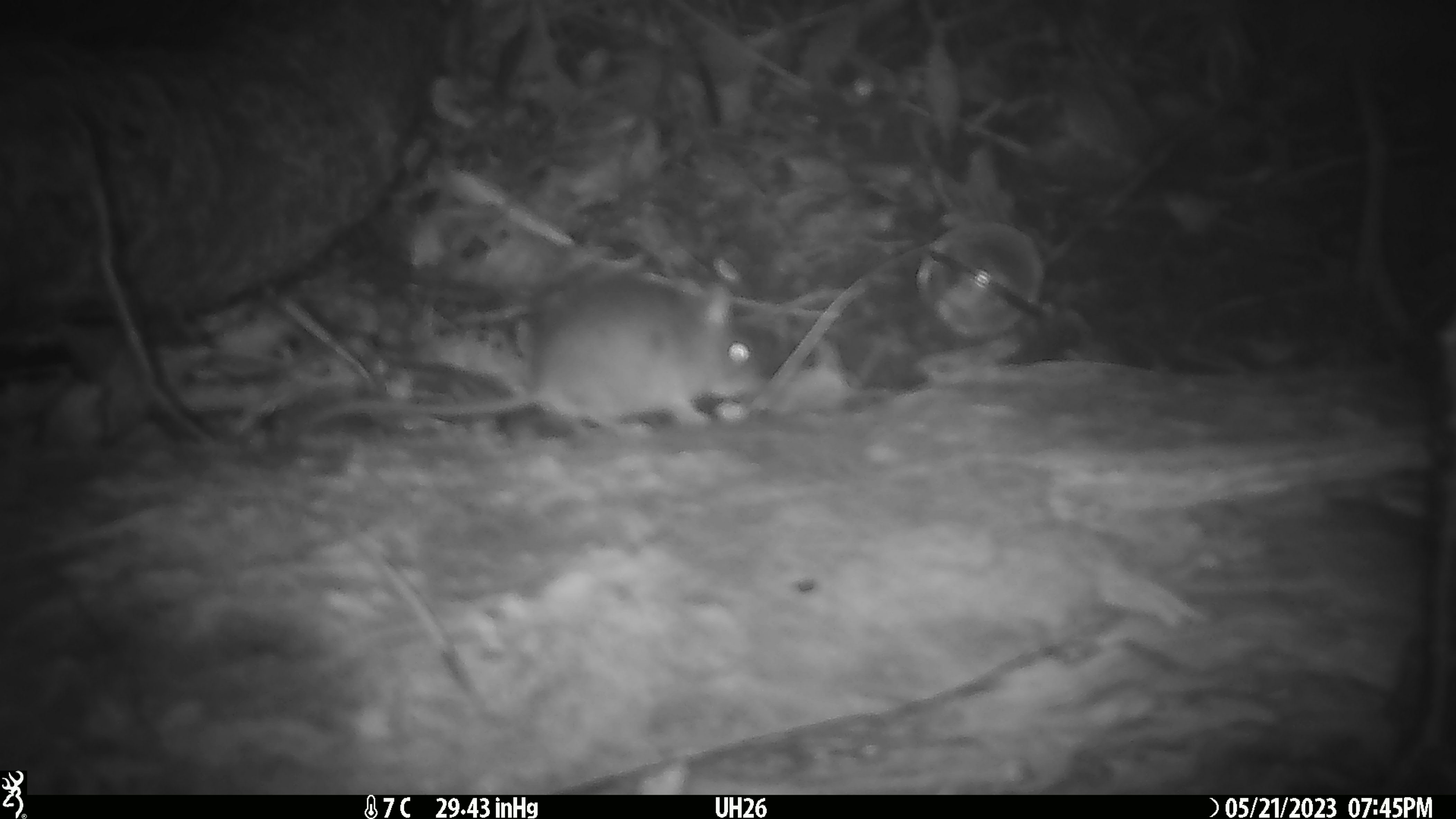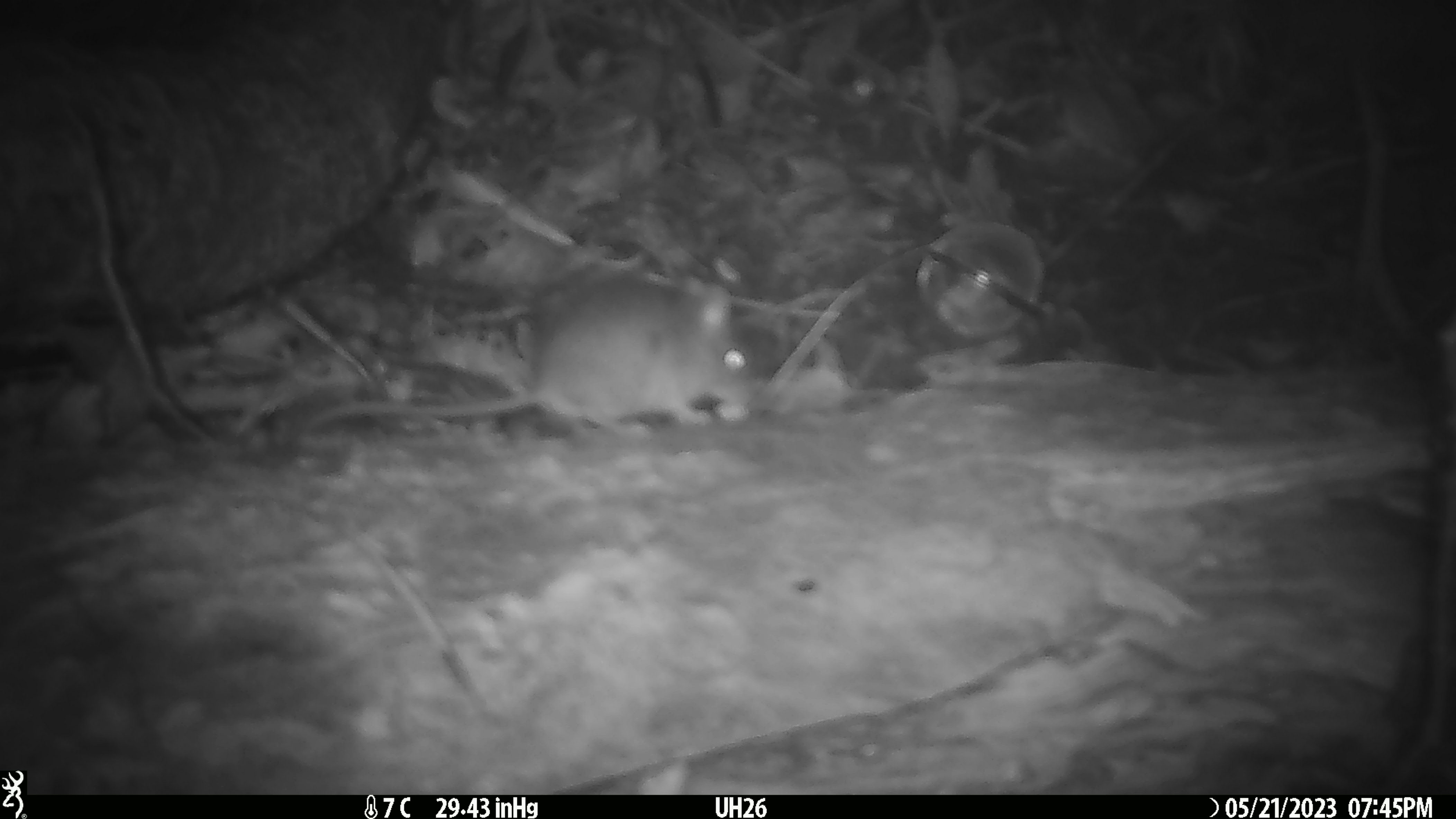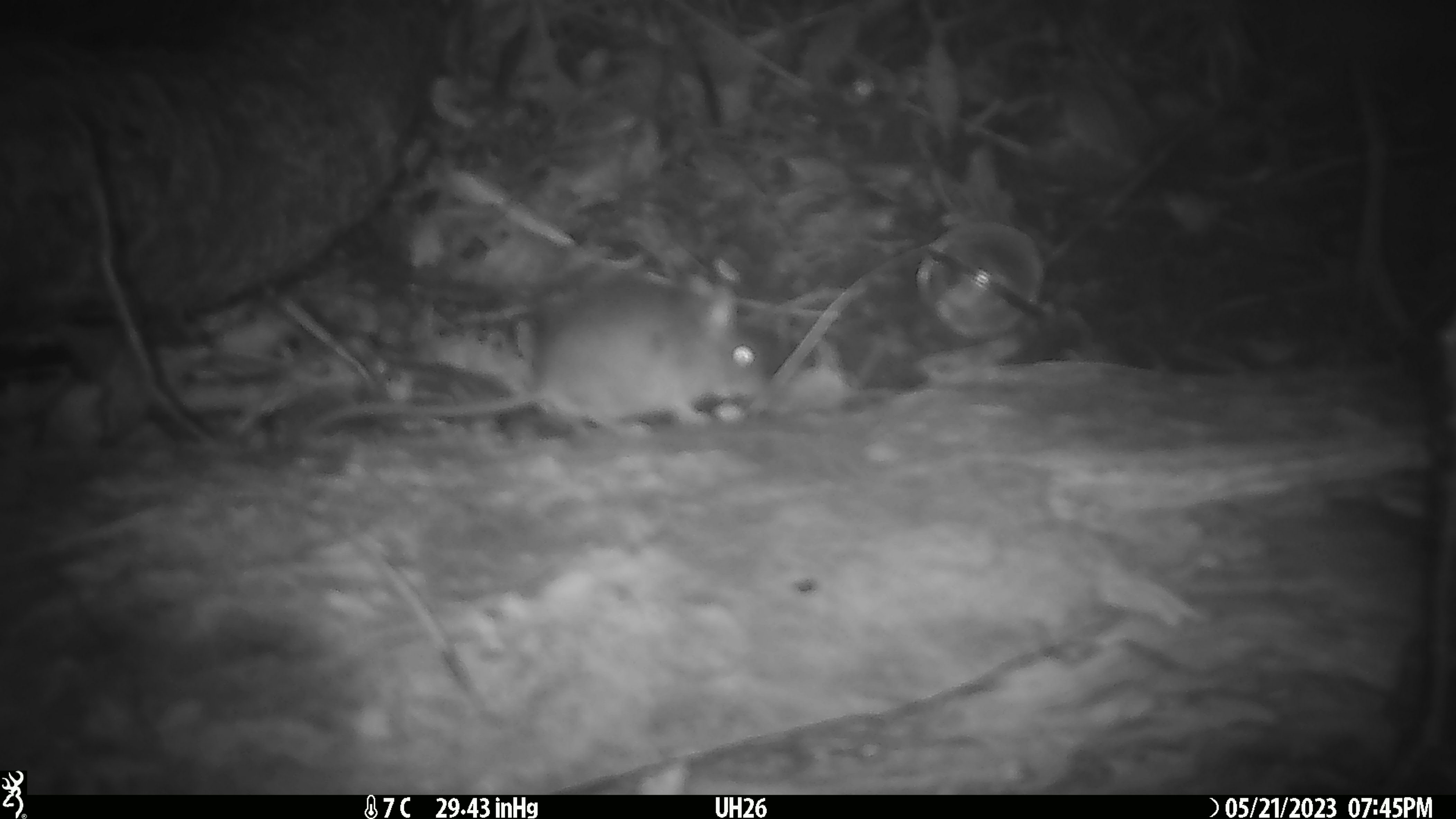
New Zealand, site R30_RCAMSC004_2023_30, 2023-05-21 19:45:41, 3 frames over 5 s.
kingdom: Animalia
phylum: Chordata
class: Mammalia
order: Rodentia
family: Muridae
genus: Mus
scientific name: Mus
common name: mouse